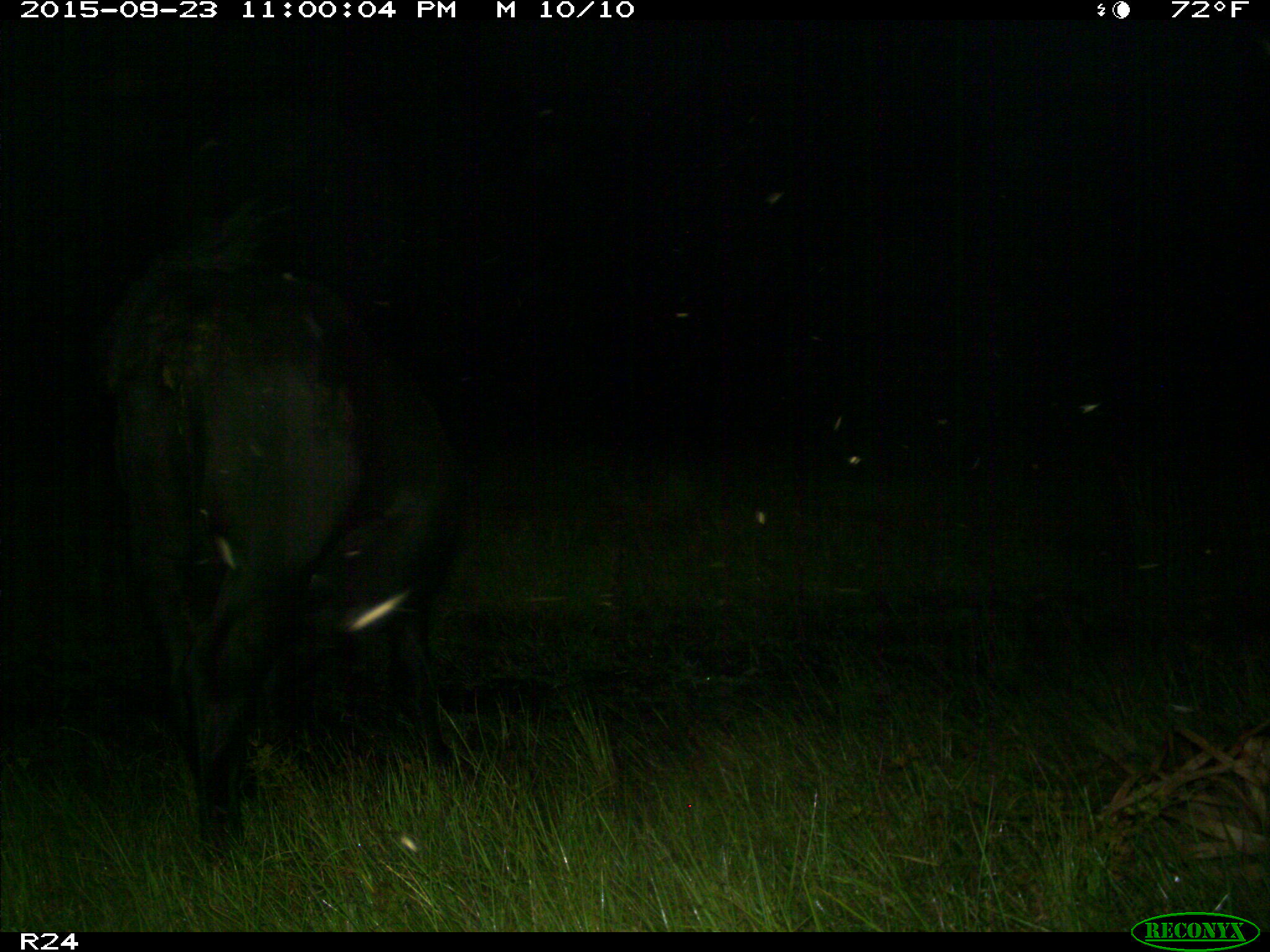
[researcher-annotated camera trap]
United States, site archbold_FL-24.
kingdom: Animalia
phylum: Chordata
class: Mammalia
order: Artiodactyla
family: Bovidae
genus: Bos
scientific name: Bos taurus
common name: domestic cow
Bos taurus (domestic cow).